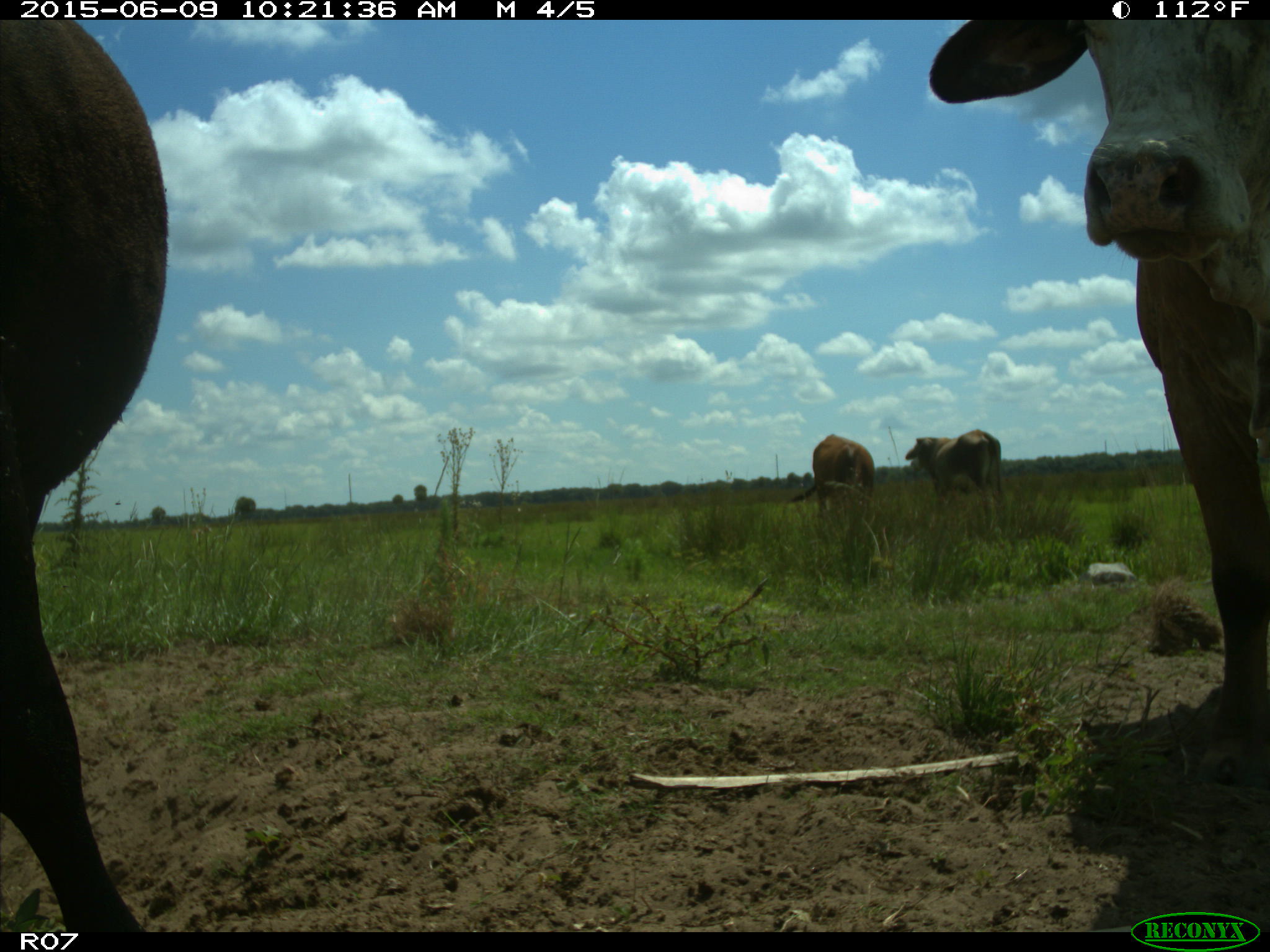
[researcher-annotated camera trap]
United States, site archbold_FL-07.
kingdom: Animalia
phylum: Chordata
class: Mammalia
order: Artiodactyla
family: Bovidae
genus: Bos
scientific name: Bos taurus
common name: domestic cow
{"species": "Bos taurus (domestic cow)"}